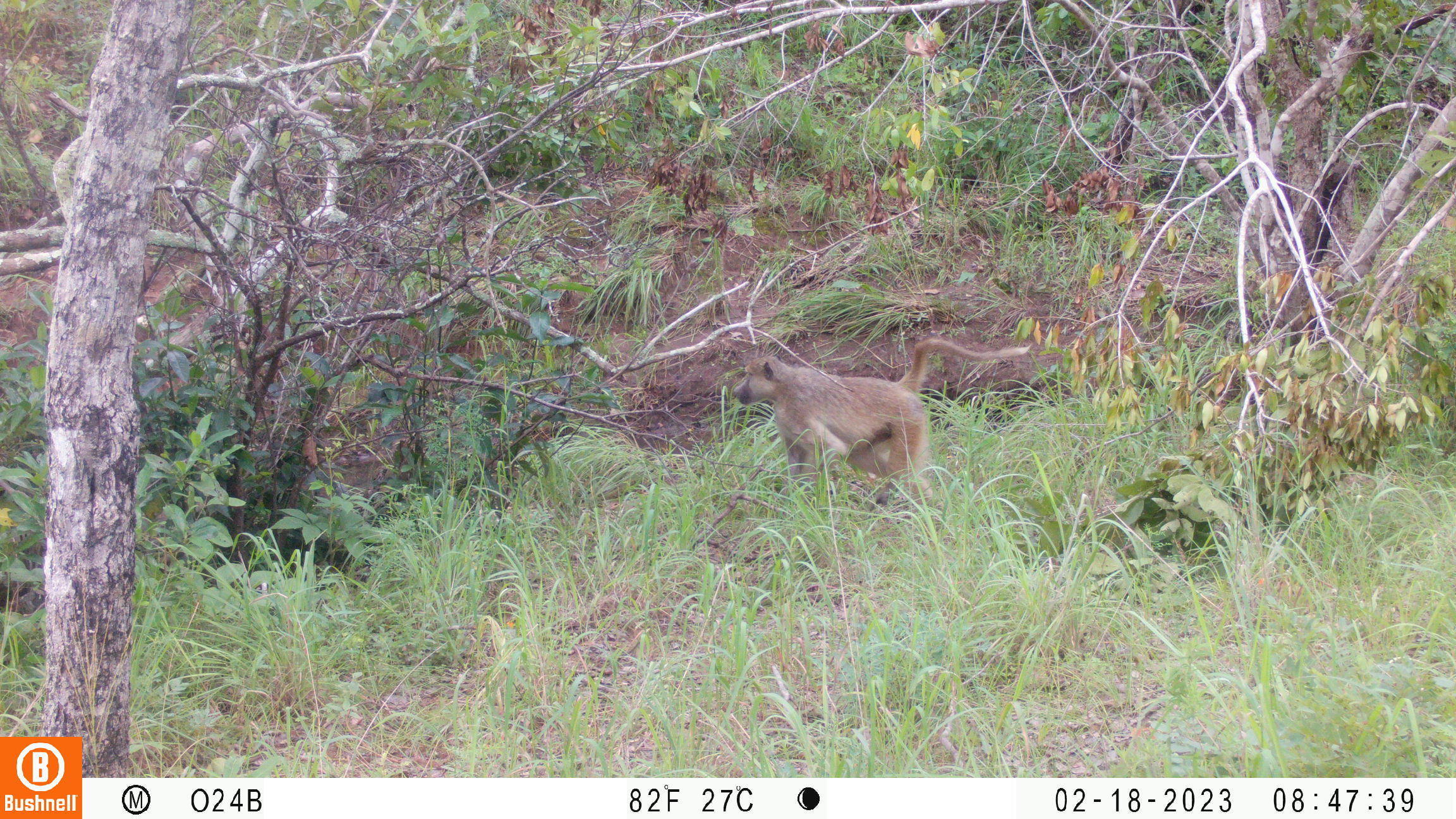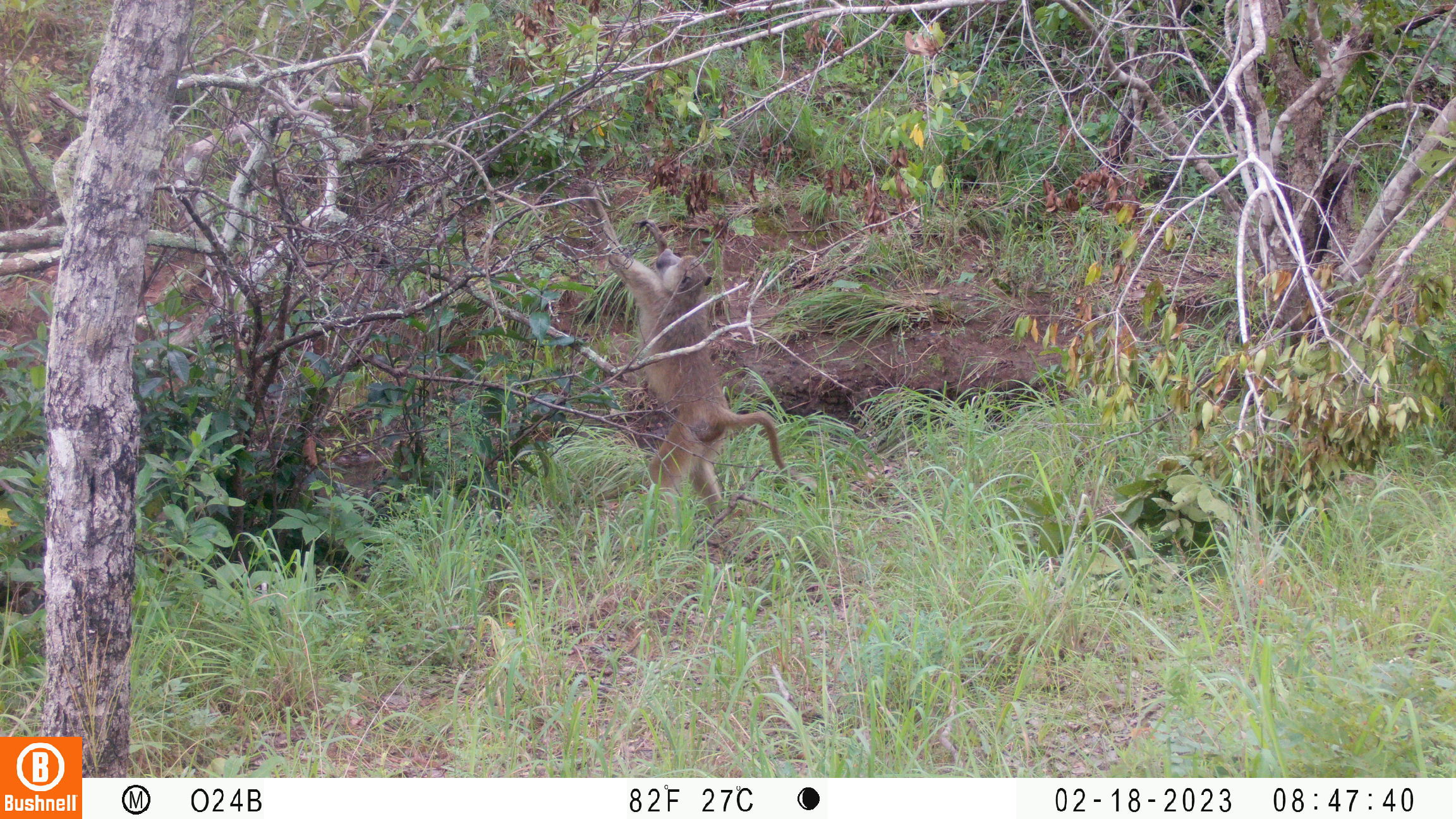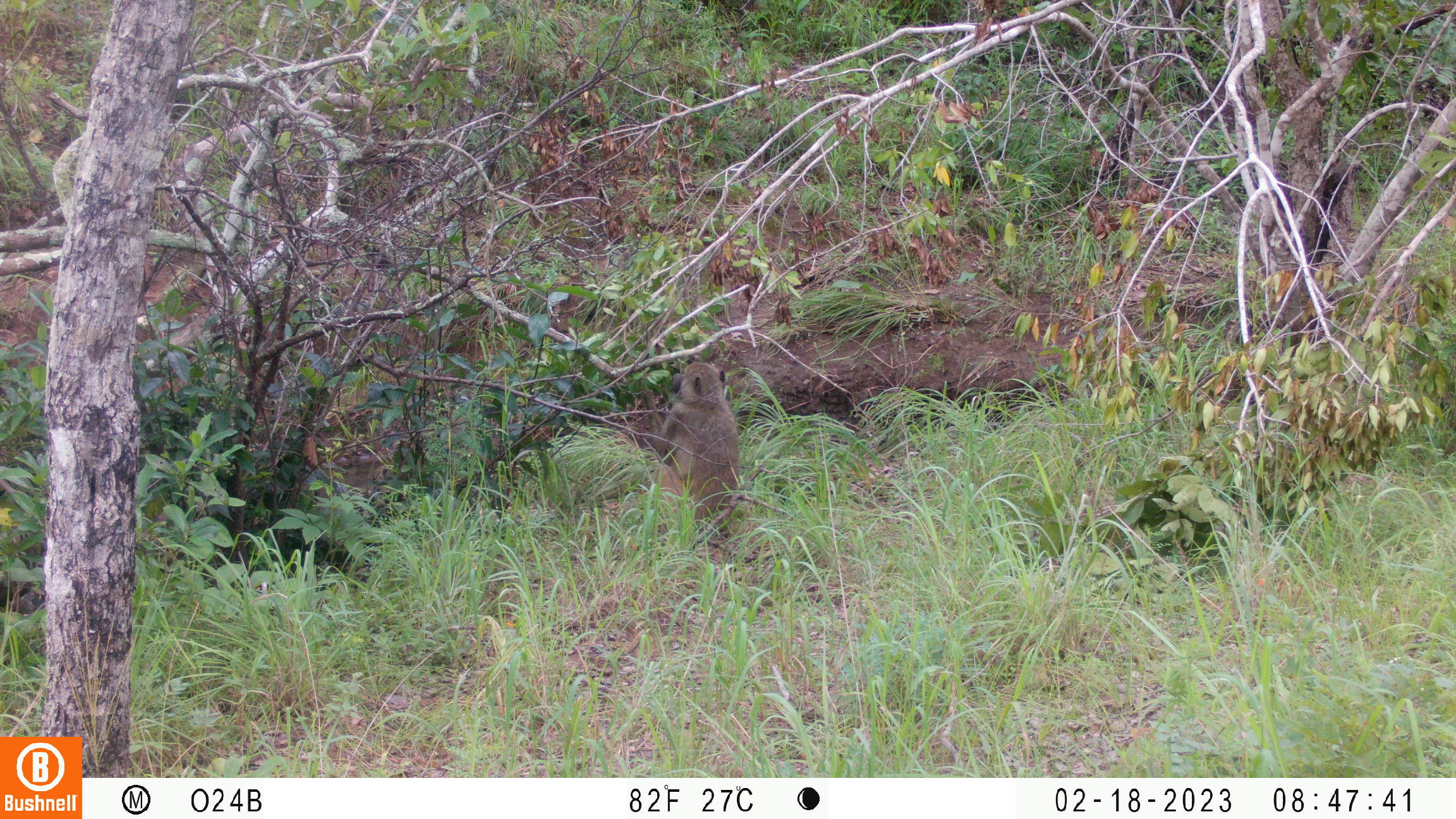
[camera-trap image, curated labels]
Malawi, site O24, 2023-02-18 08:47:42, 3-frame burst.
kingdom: Animalia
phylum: Chordata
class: Mammalia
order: Primates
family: Cercopithecidae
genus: Papio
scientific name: Papio cynocephalus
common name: yellow baboon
Yellow baboon (Papio cynocephalus), count 1.